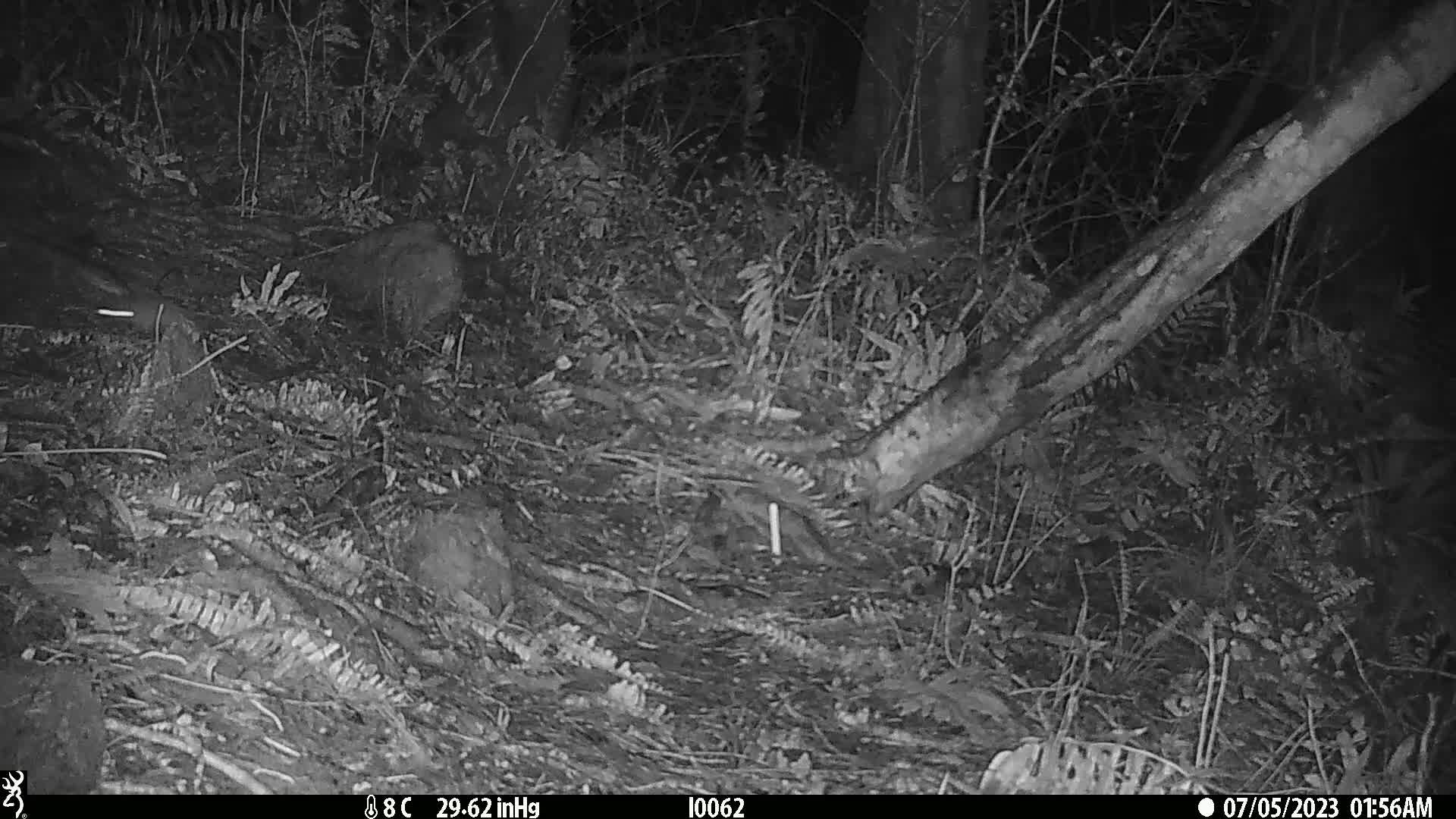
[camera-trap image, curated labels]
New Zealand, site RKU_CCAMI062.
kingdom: Animalia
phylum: Chordata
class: Mammalia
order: Rodentia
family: Muridae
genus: Rattus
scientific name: Rattus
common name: rat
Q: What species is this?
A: Rat (Rattus).